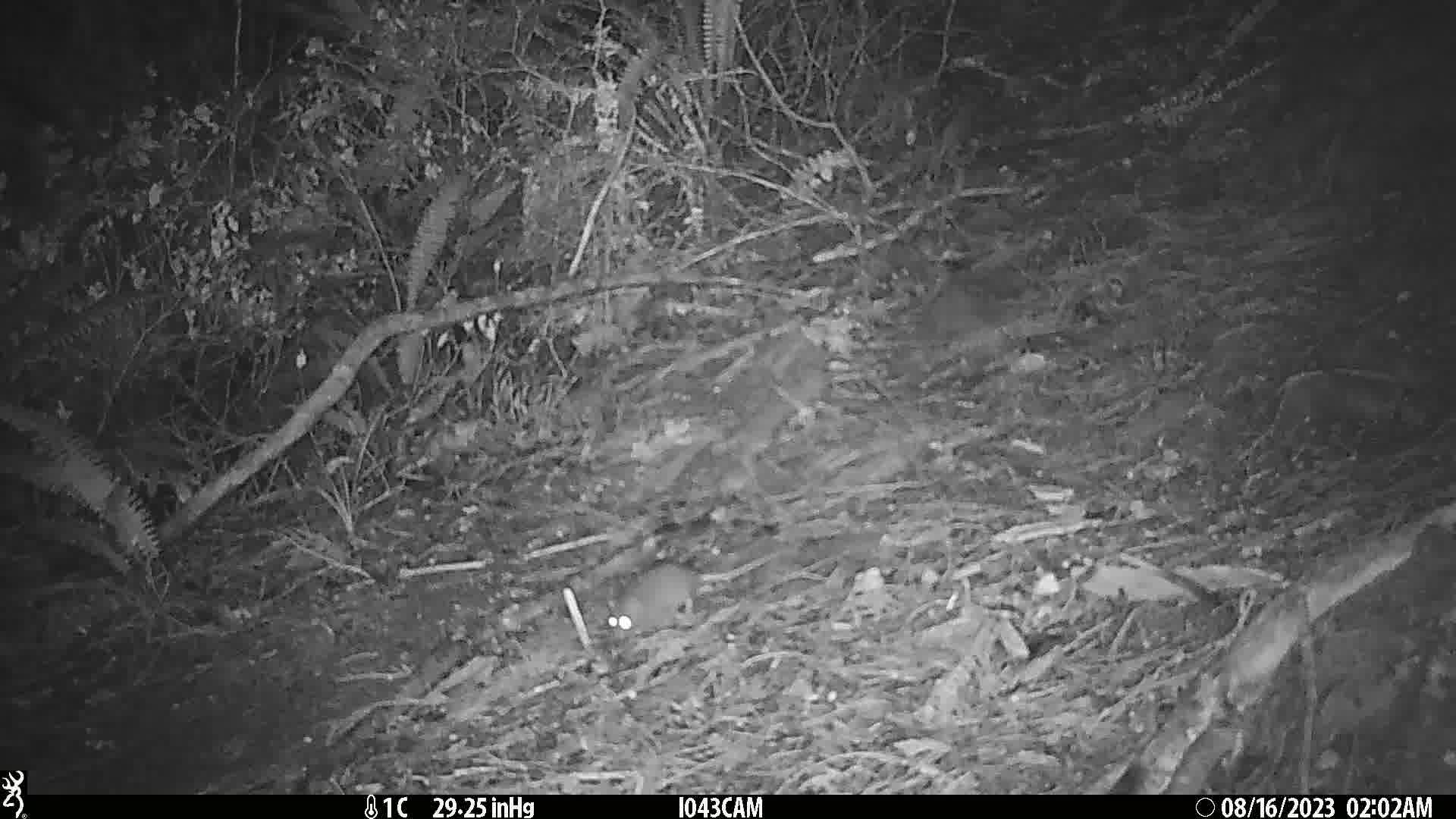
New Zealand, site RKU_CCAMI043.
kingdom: Animalia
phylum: Chordata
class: Mammalia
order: Rodentia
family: Muridae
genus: Rattus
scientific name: Rattus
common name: rat